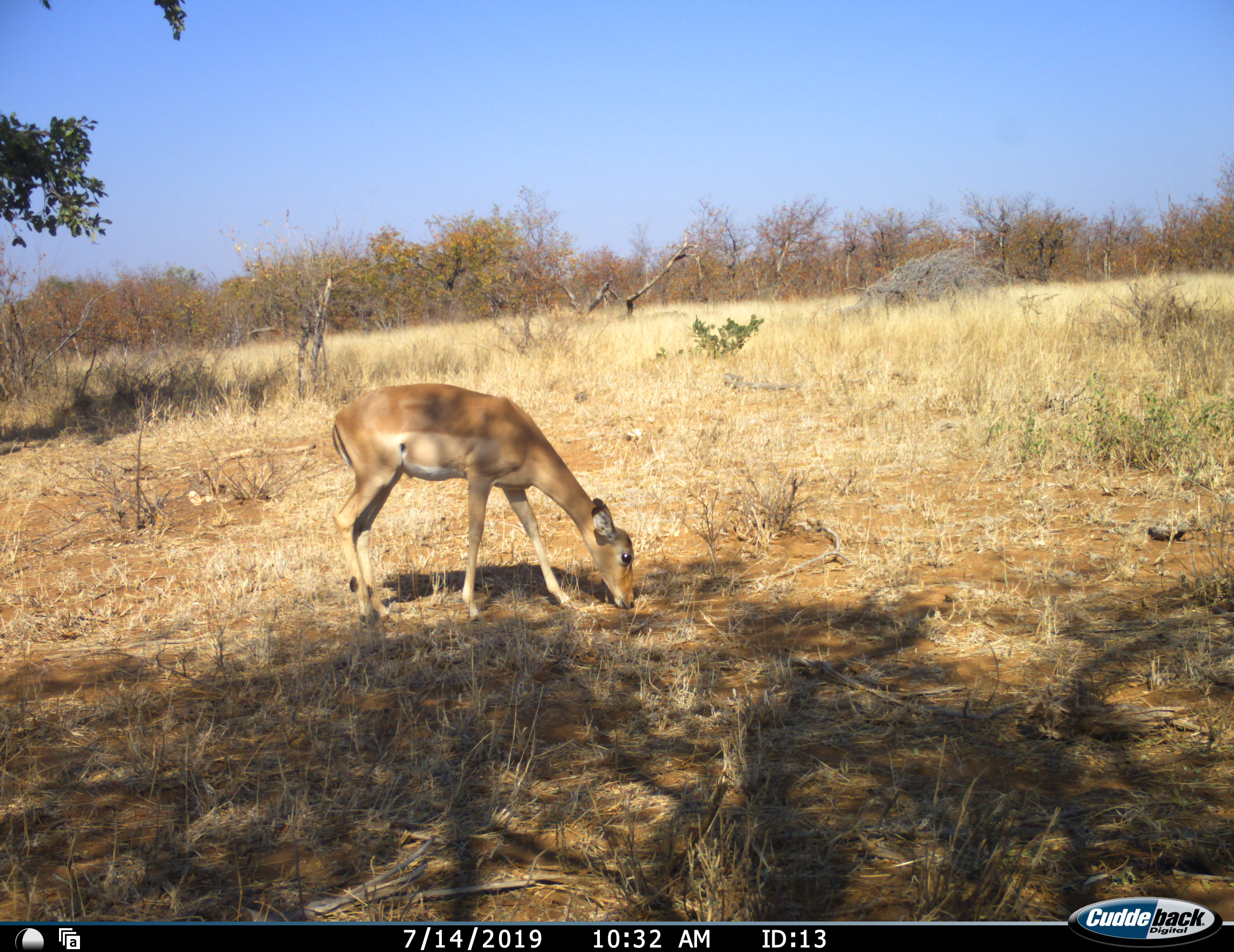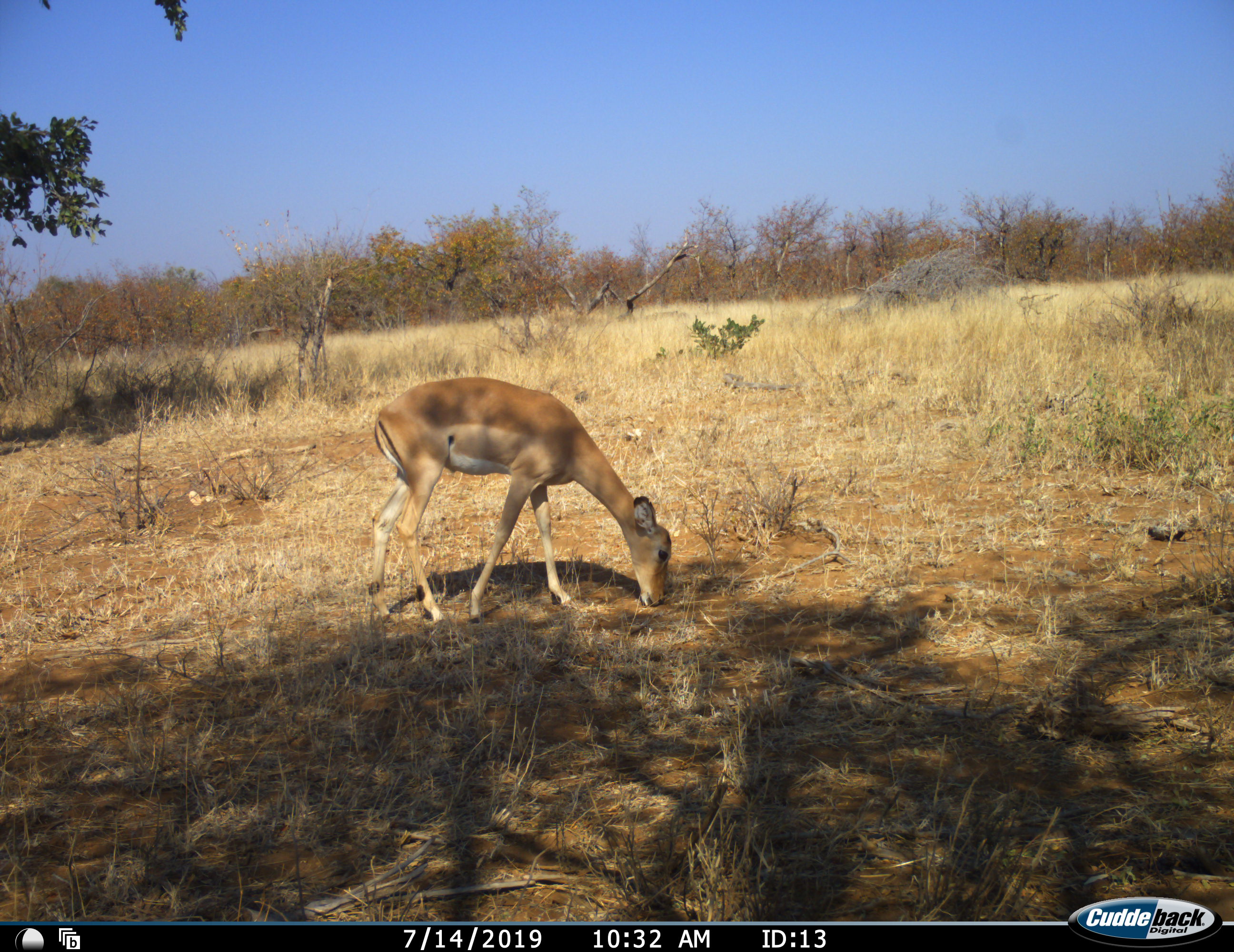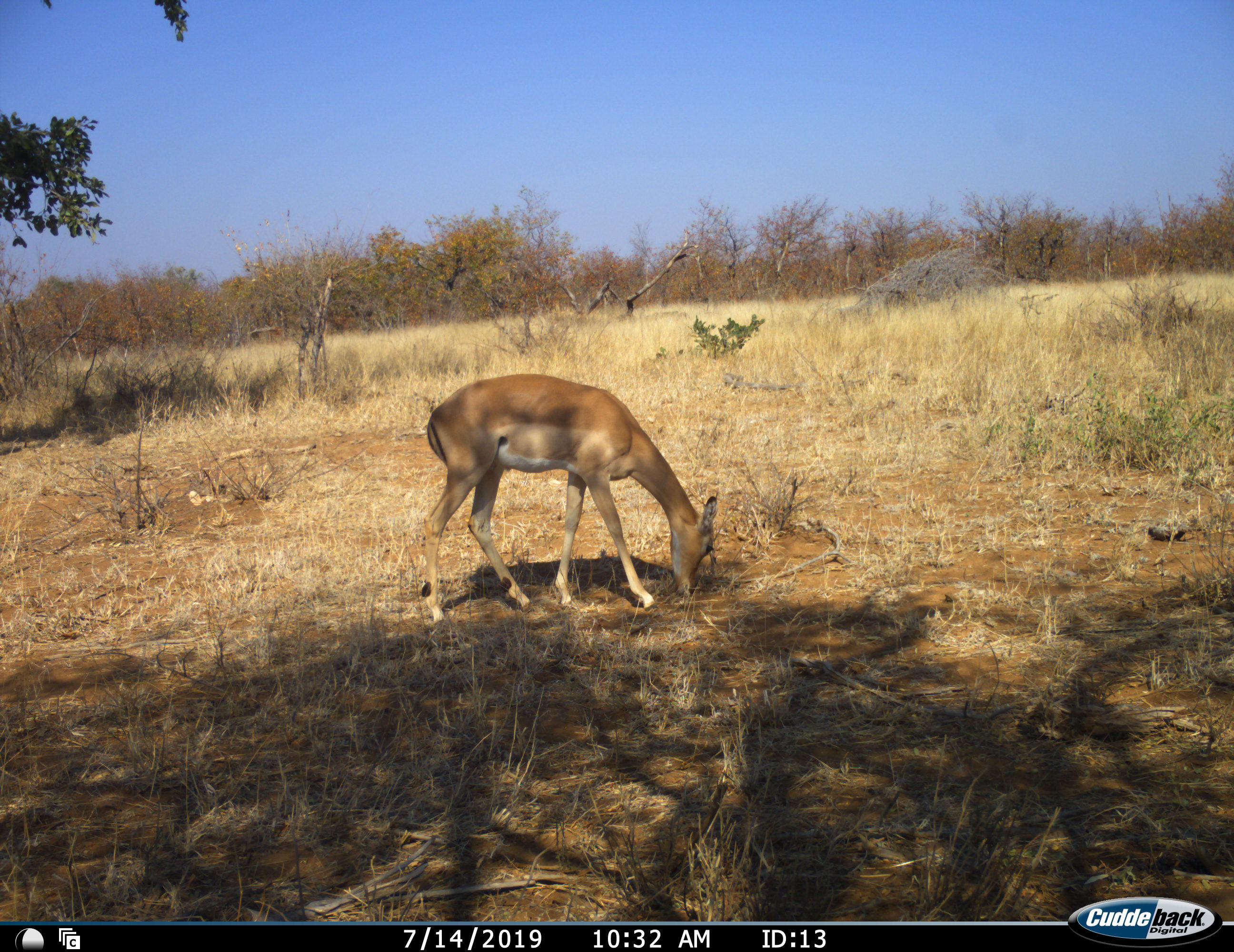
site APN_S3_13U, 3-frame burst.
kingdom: Animalia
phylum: Chordata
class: Mammalia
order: Artiodactyla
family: Bovidae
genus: Aepyceros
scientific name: Aepyceros melampus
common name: impala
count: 1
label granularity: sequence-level